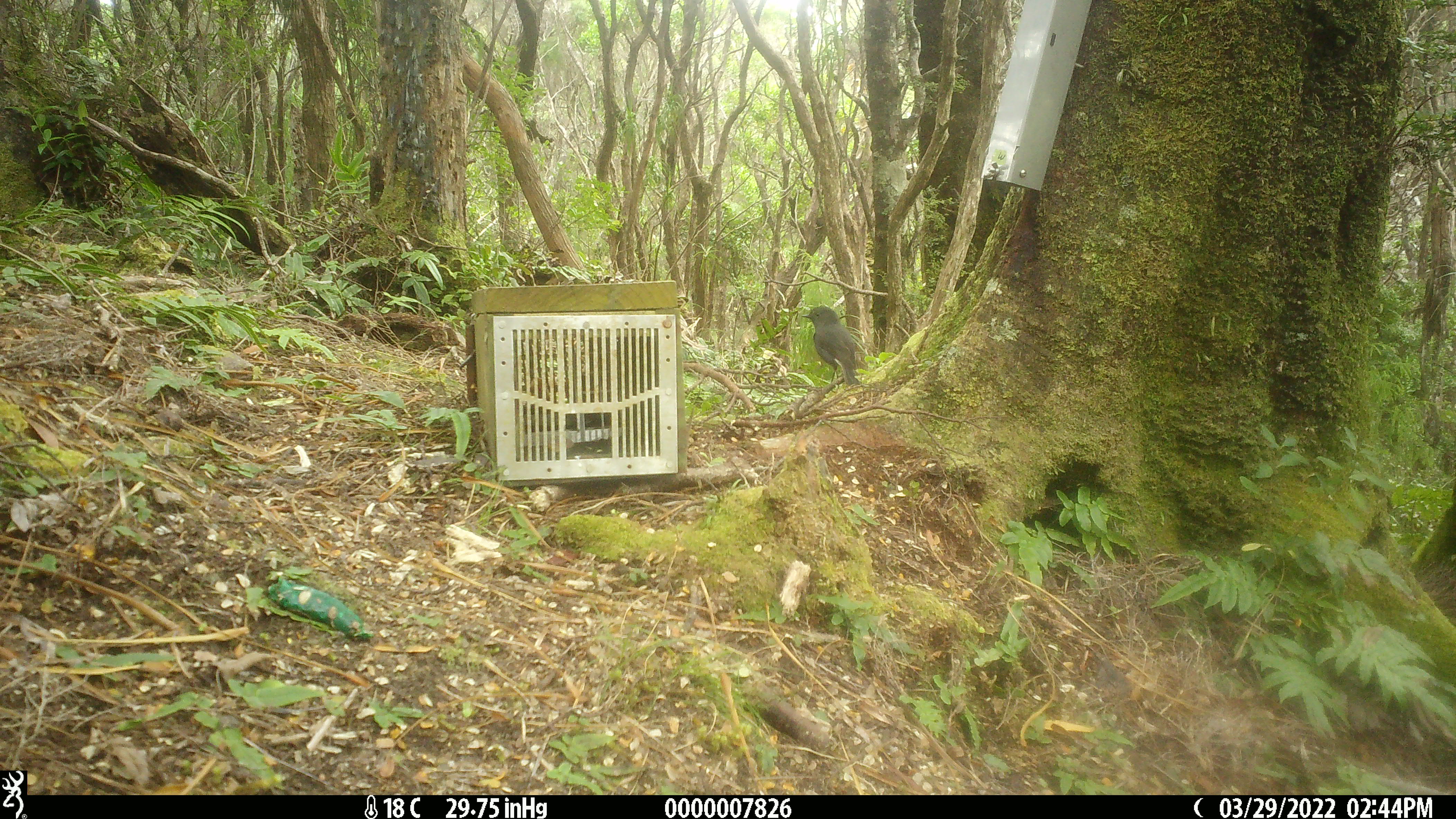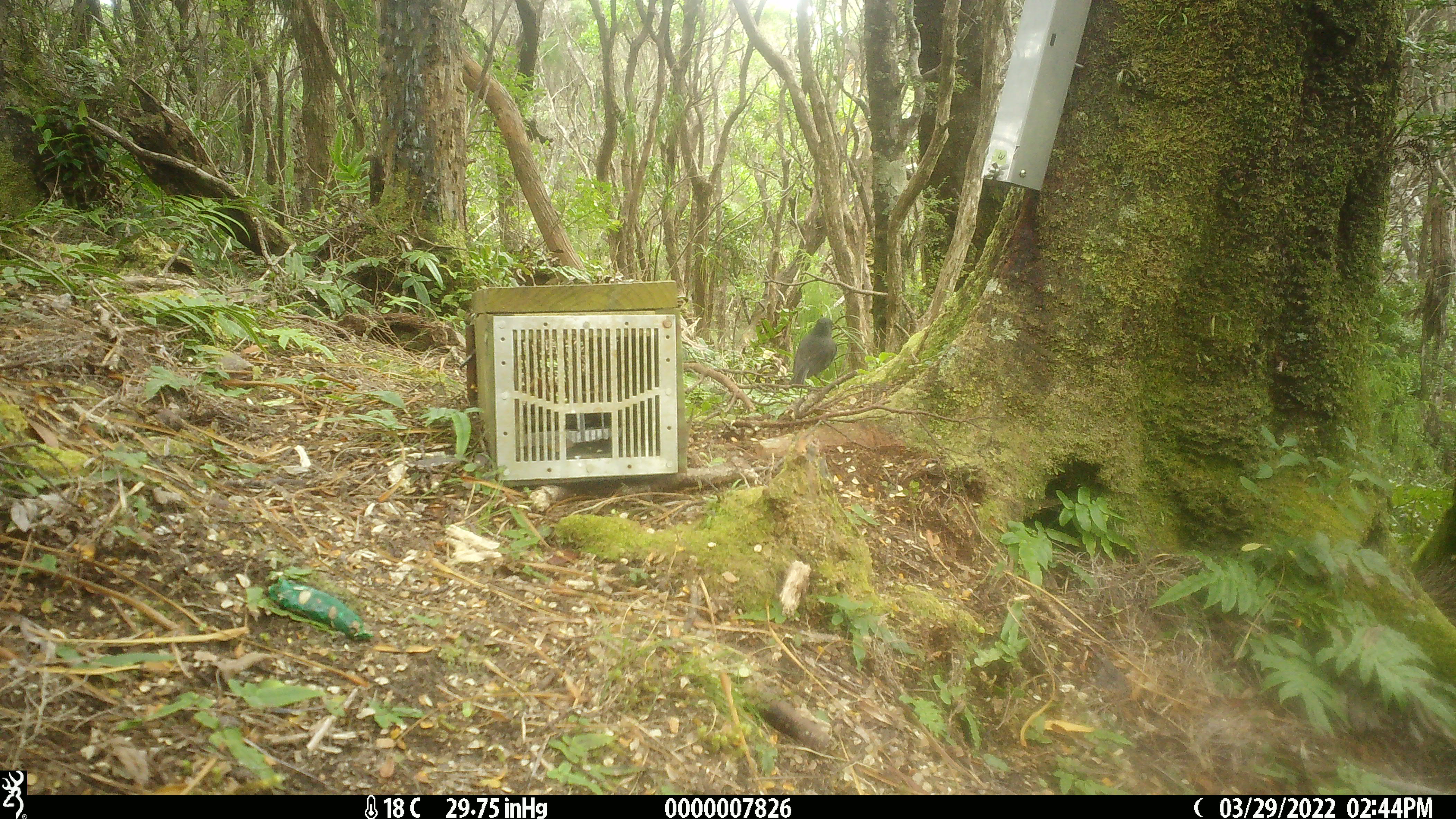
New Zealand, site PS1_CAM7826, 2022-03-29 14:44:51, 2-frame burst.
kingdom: Animalia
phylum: Chordata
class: Aves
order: Passeriformes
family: Petroicidae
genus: Petroica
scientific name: Petroica australis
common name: new zealand robin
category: robin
Robin (new zealand robin) (Petroica australis).